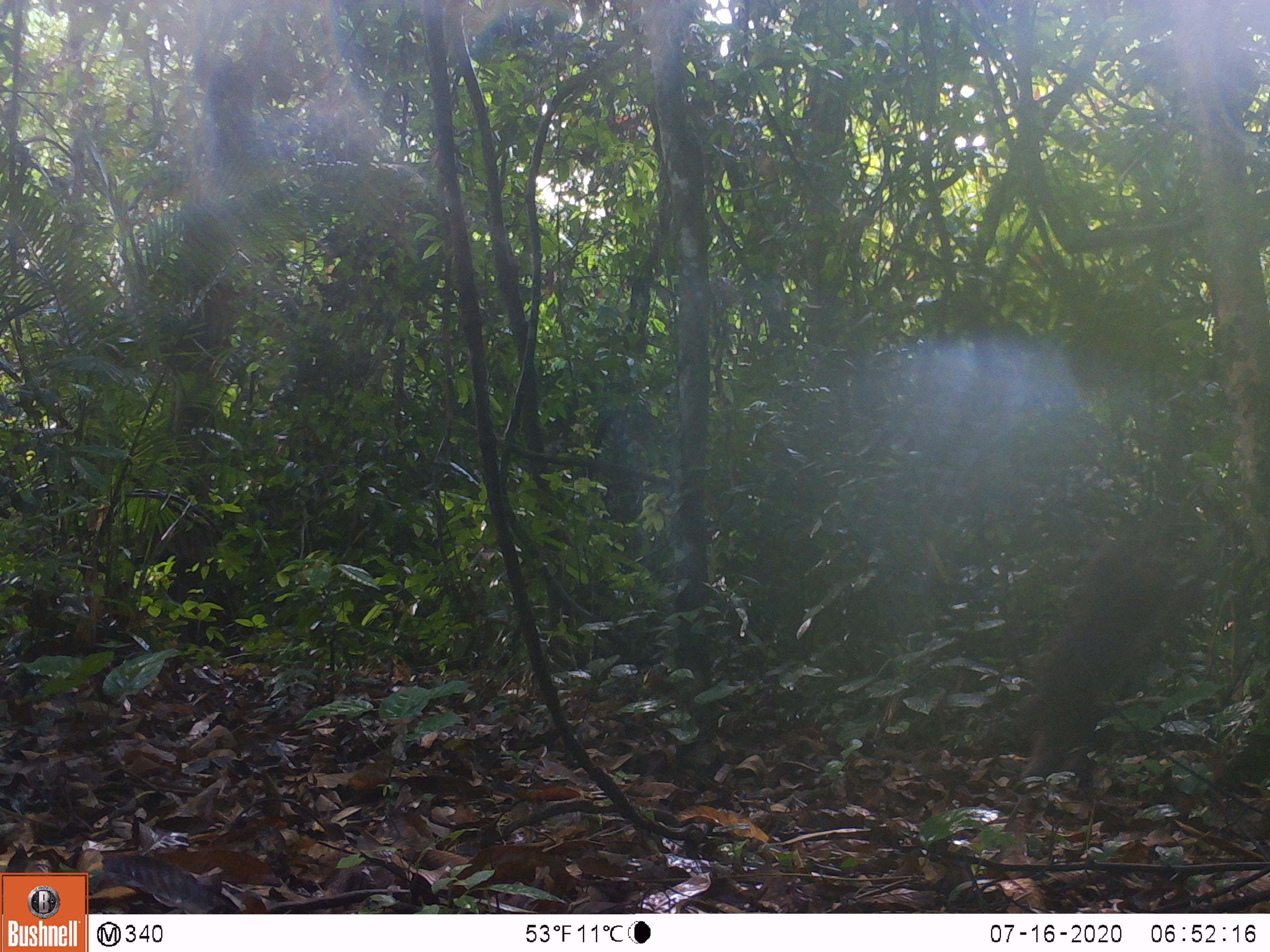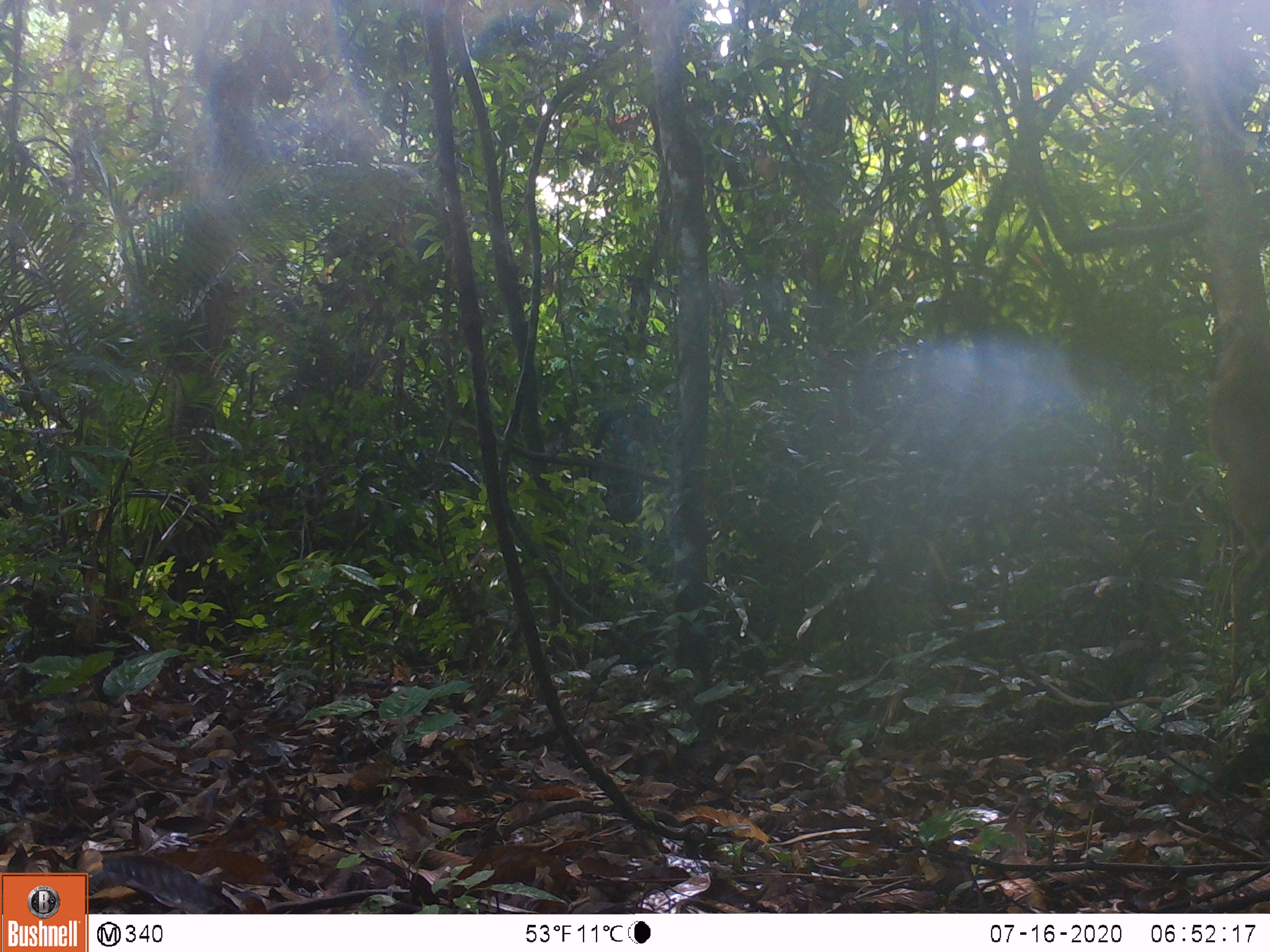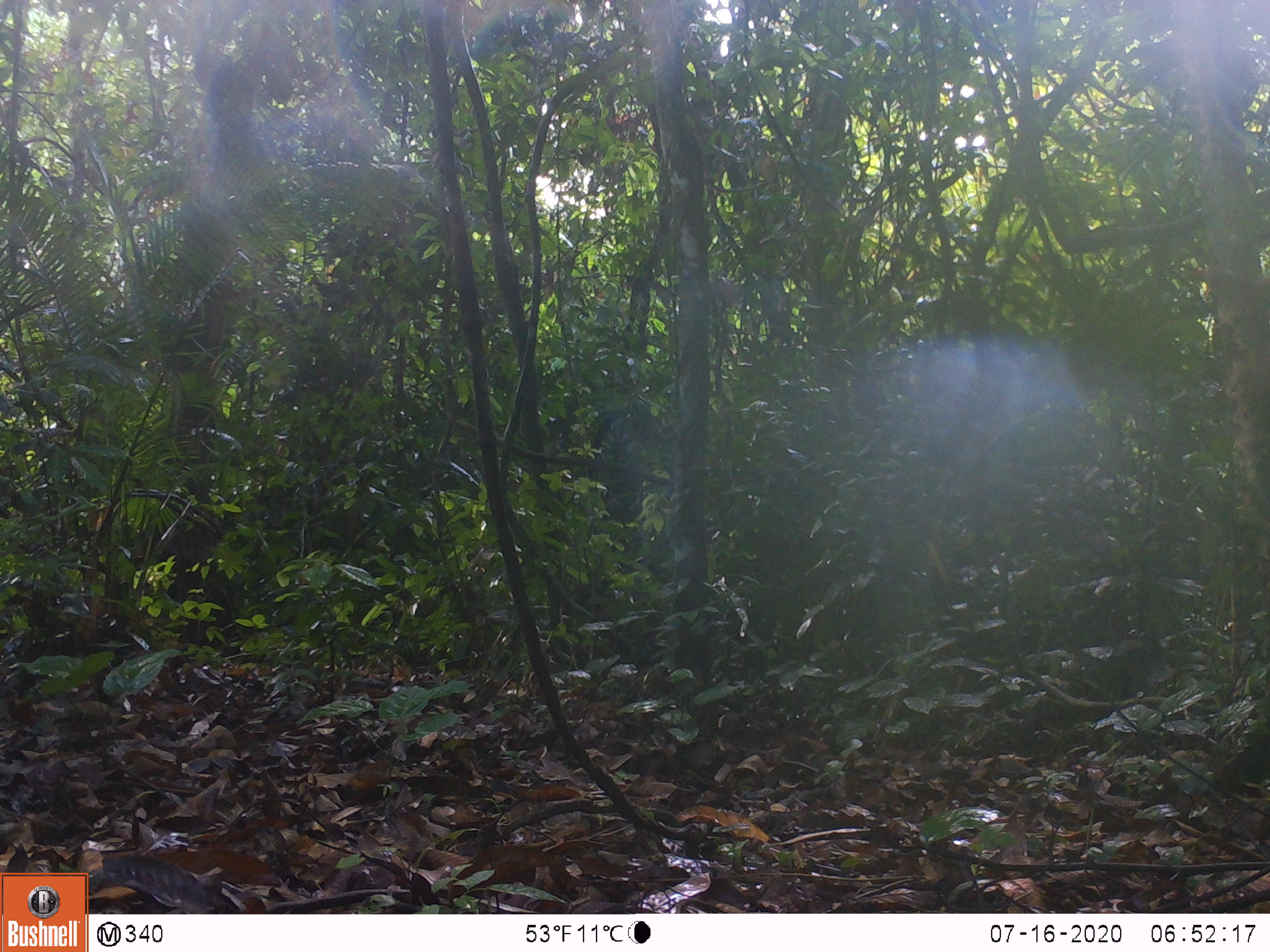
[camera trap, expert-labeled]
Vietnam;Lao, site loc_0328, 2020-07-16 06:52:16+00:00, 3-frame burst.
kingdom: Animalia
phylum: Chordata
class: Mammalia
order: Primates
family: Cercopithecidae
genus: Macaca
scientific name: Macaca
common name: macaques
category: assam or rhesus macaque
Assam or rhesus macaque (macaques) (Macaca). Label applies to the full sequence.